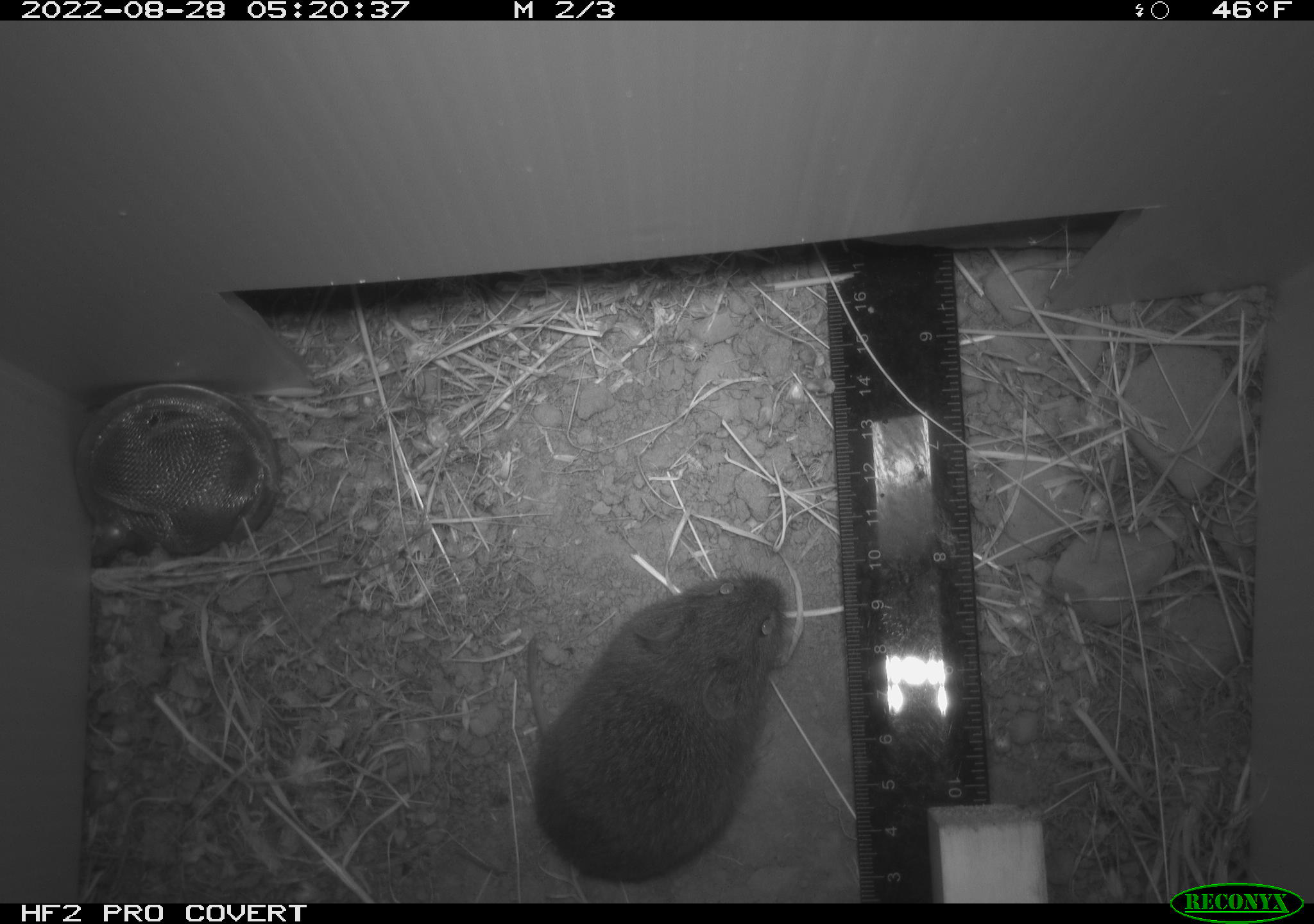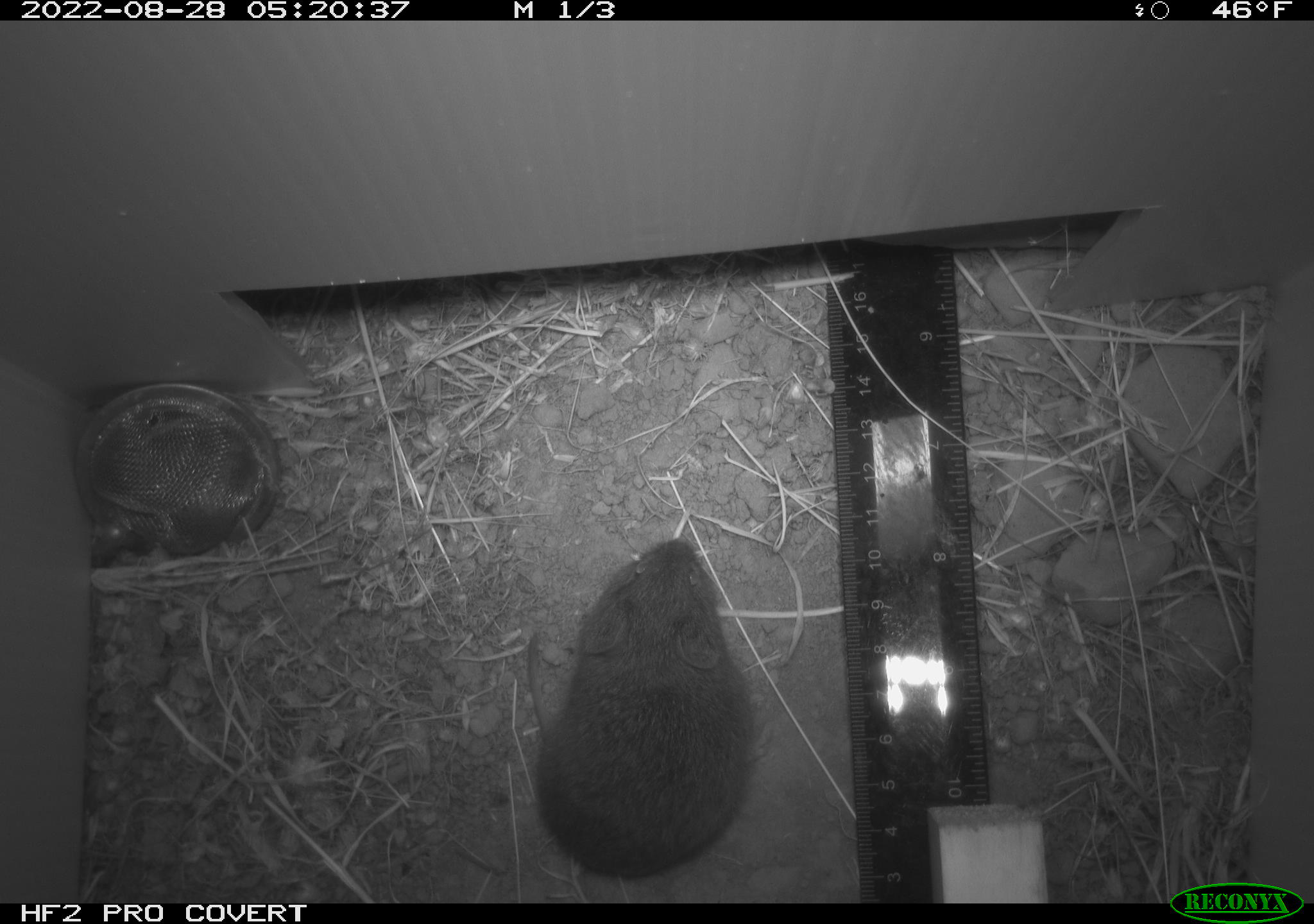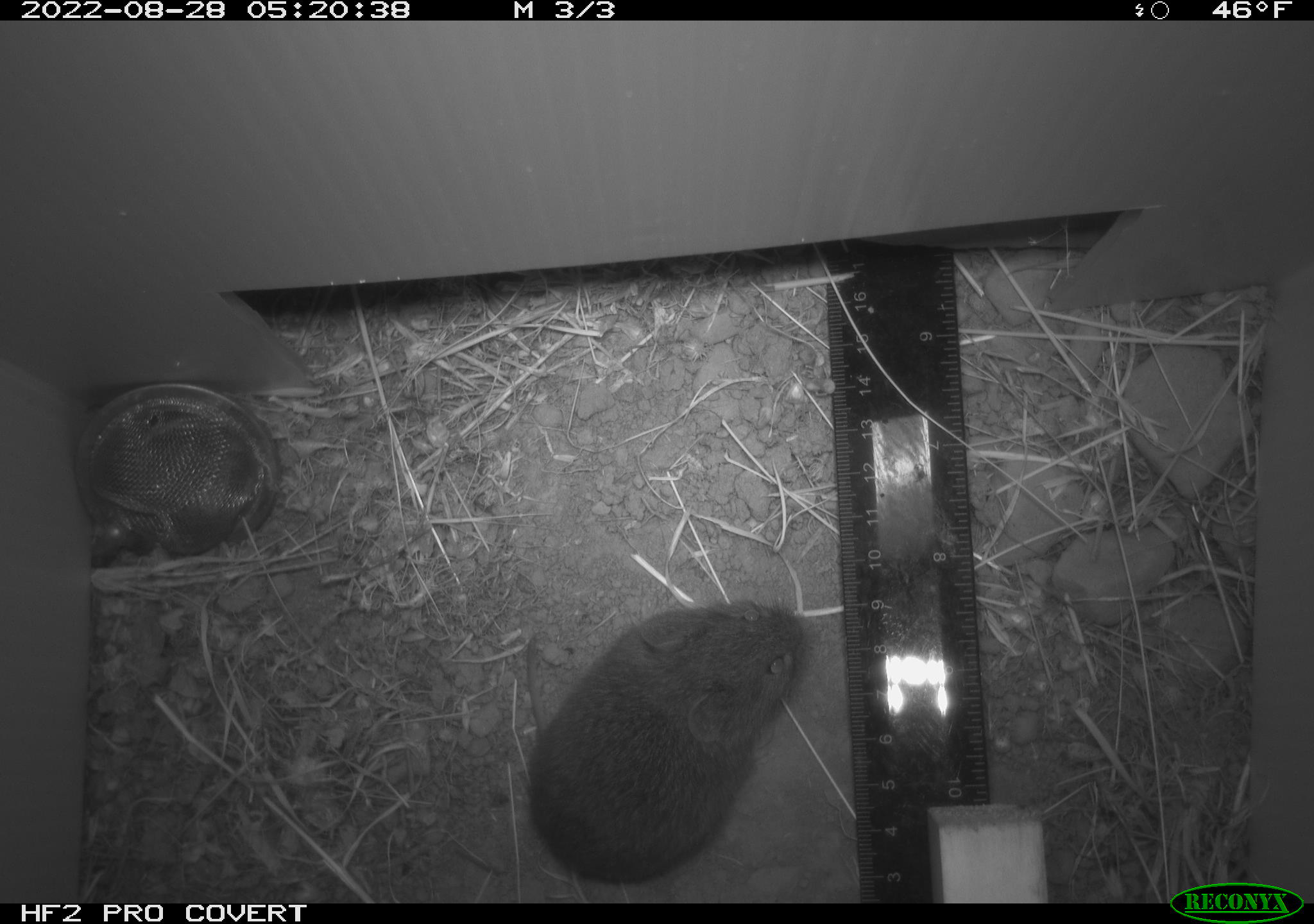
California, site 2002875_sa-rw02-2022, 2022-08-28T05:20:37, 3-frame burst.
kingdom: Animalia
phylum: Chordata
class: Mammalia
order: Rodentia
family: Cricetidae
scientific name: Arvicolinae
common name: voles, lemmings, and muskrats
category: arvicolinae subfamily